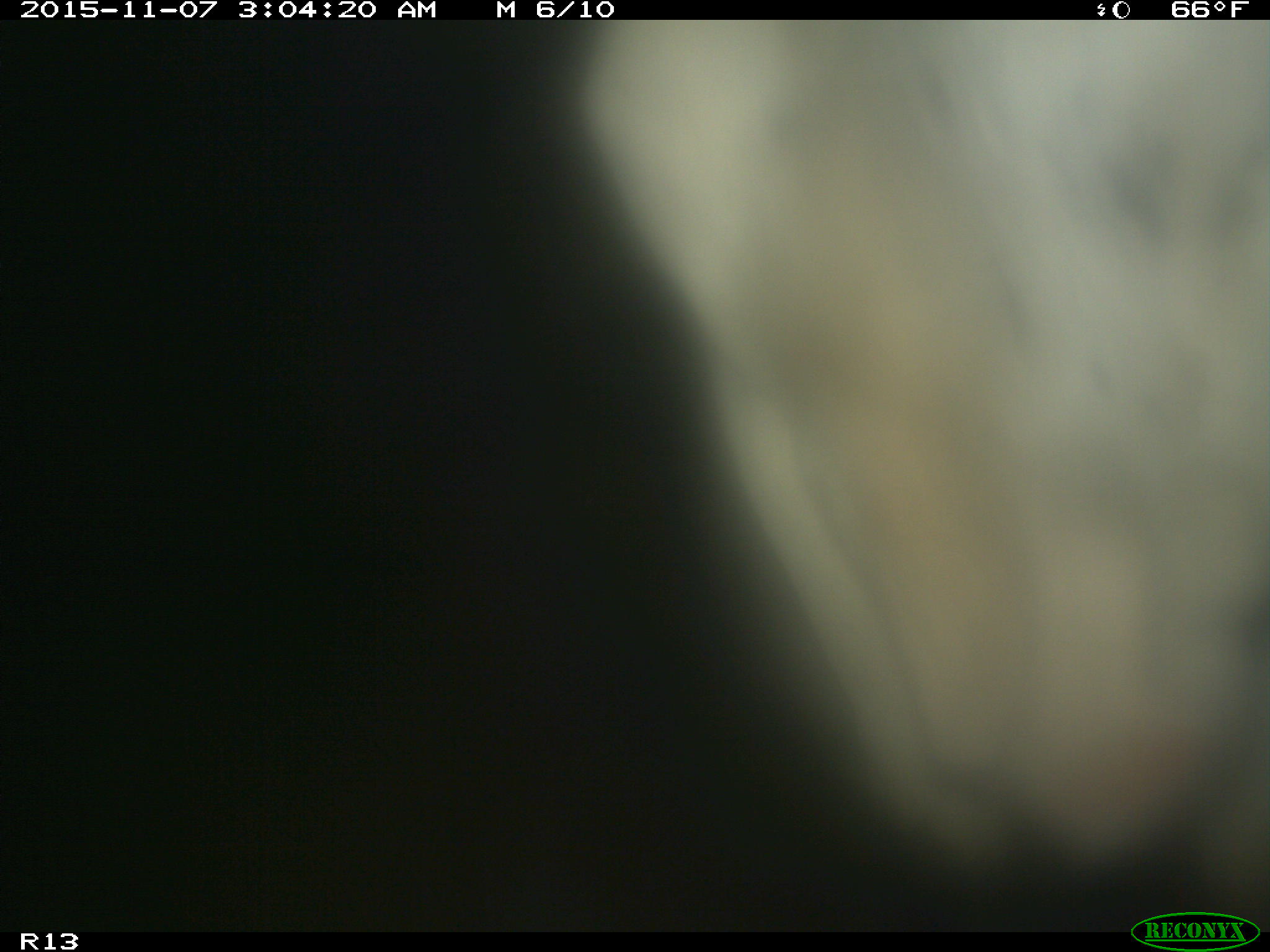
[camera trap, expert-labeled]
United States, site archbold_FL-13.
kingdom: Animalia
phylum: Chordata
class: Mammalia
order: Artiodactyla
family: Bovidae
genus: Bos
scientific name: Bos taurus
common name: domestic cow